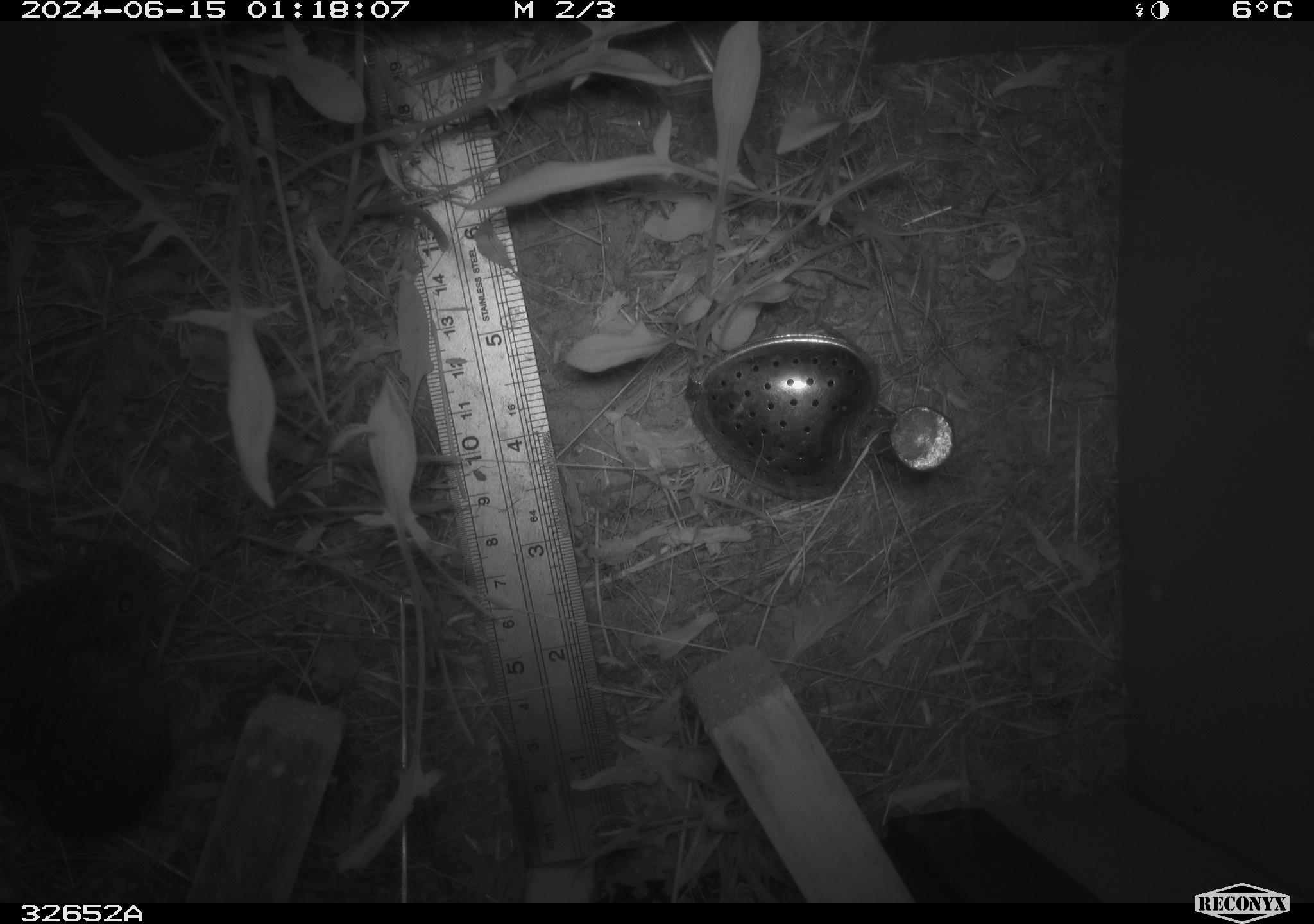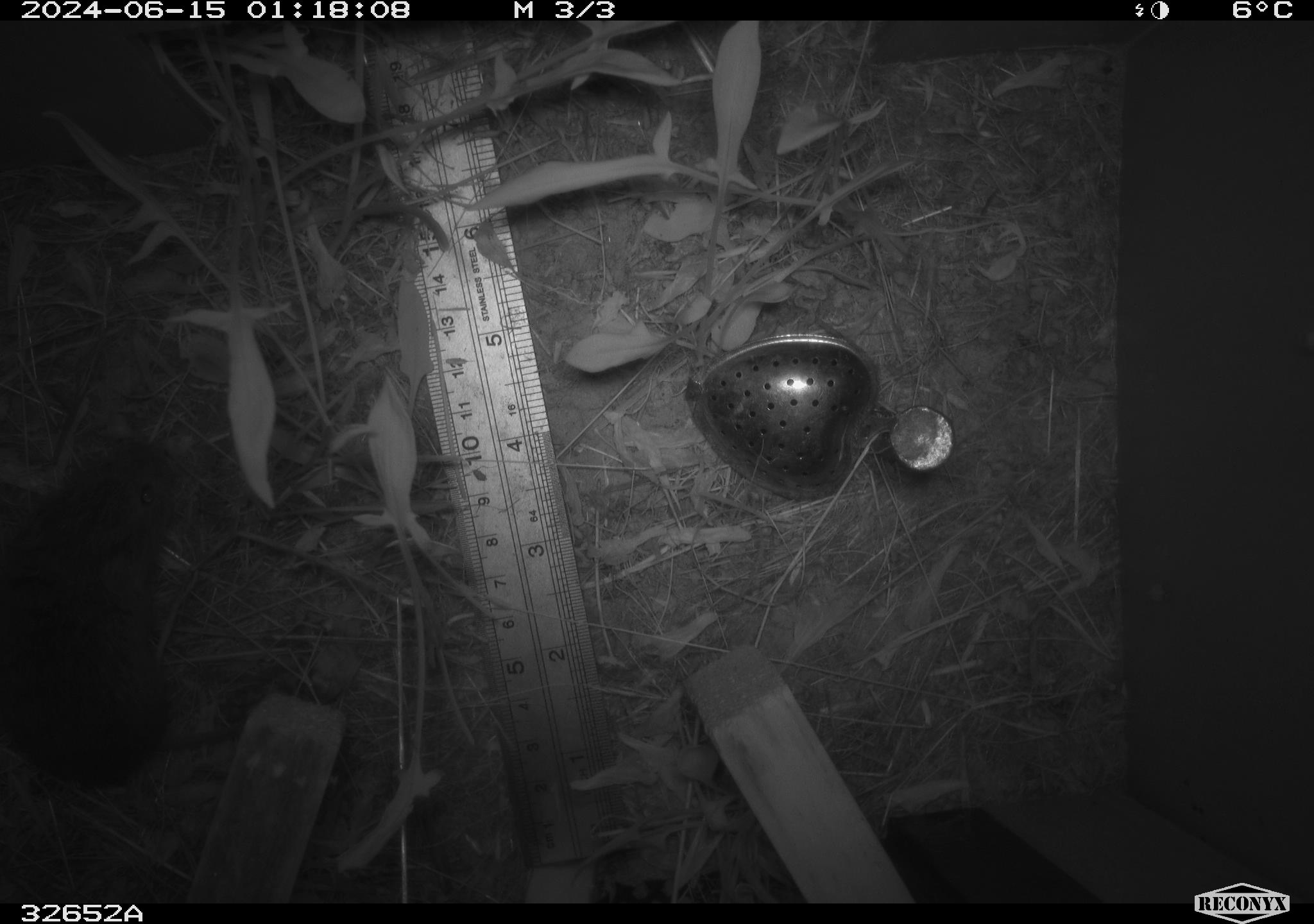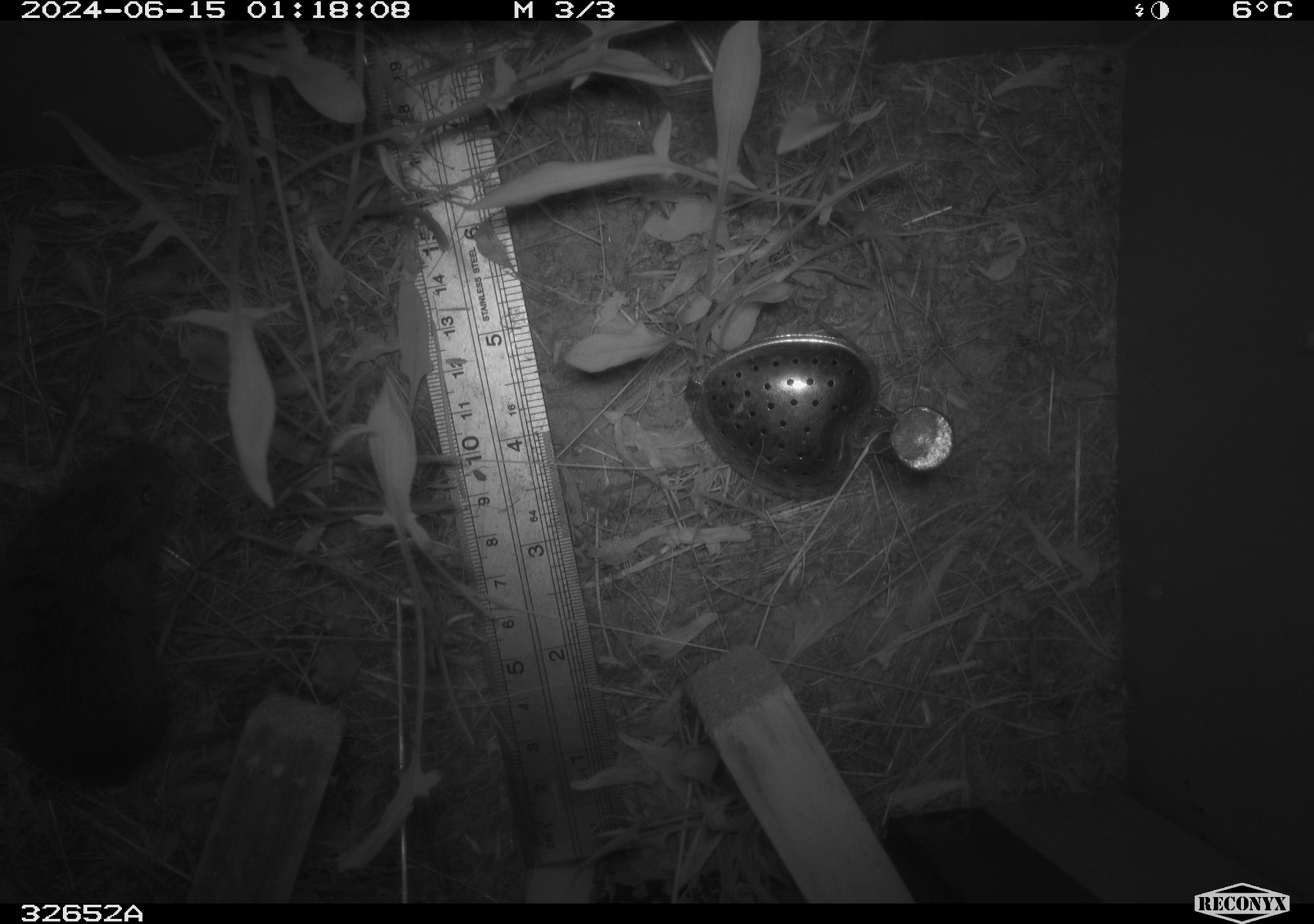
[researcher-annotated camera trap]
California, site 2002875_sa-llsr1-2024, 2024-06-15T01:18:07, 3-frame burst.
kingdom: Animalia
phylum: Chordata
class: Mammalia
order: Rodentia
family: Cricetidae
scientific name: Arvicolinae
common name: voles, lemmings, and muskrats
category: arvicolinae subfamily